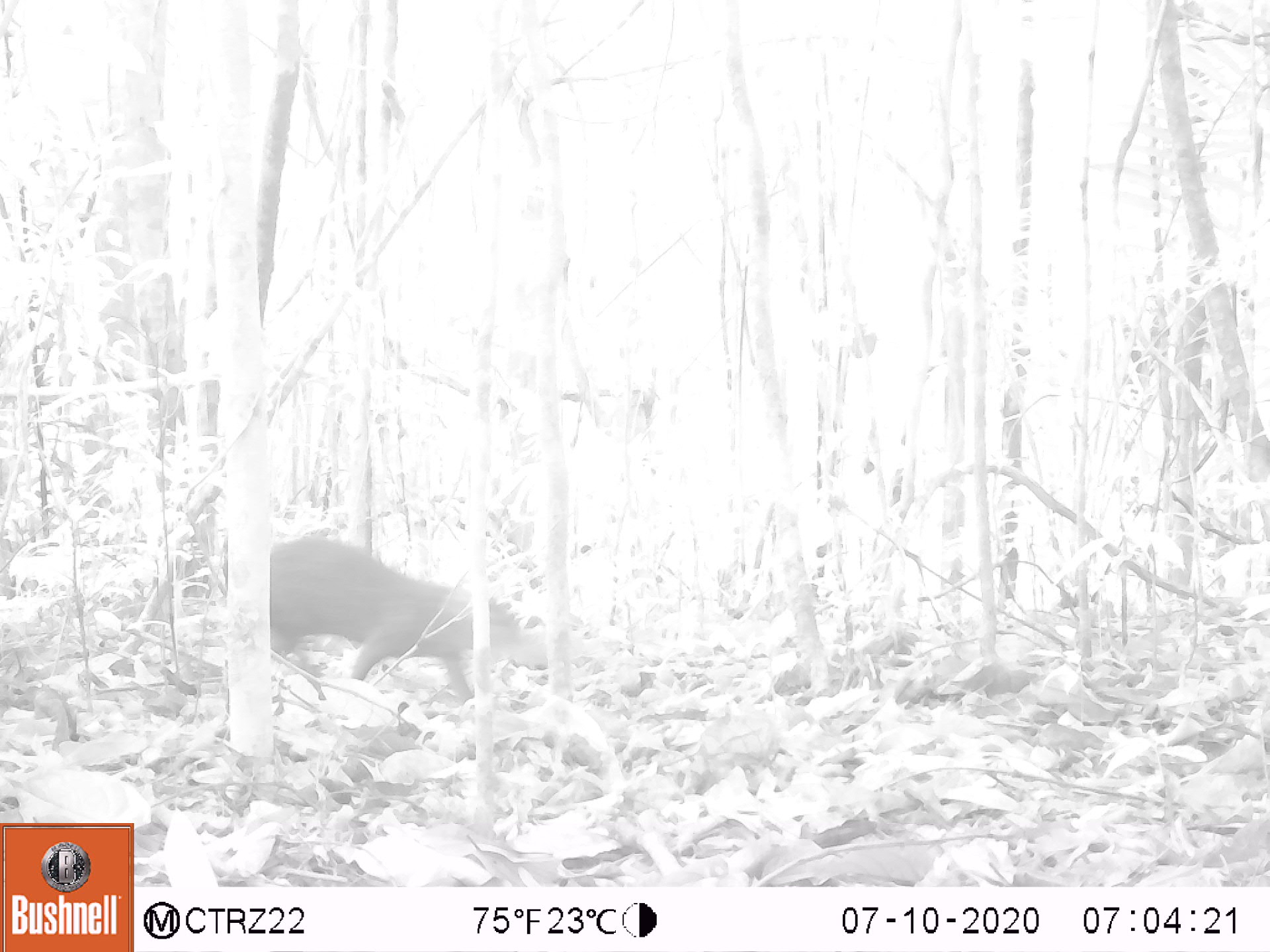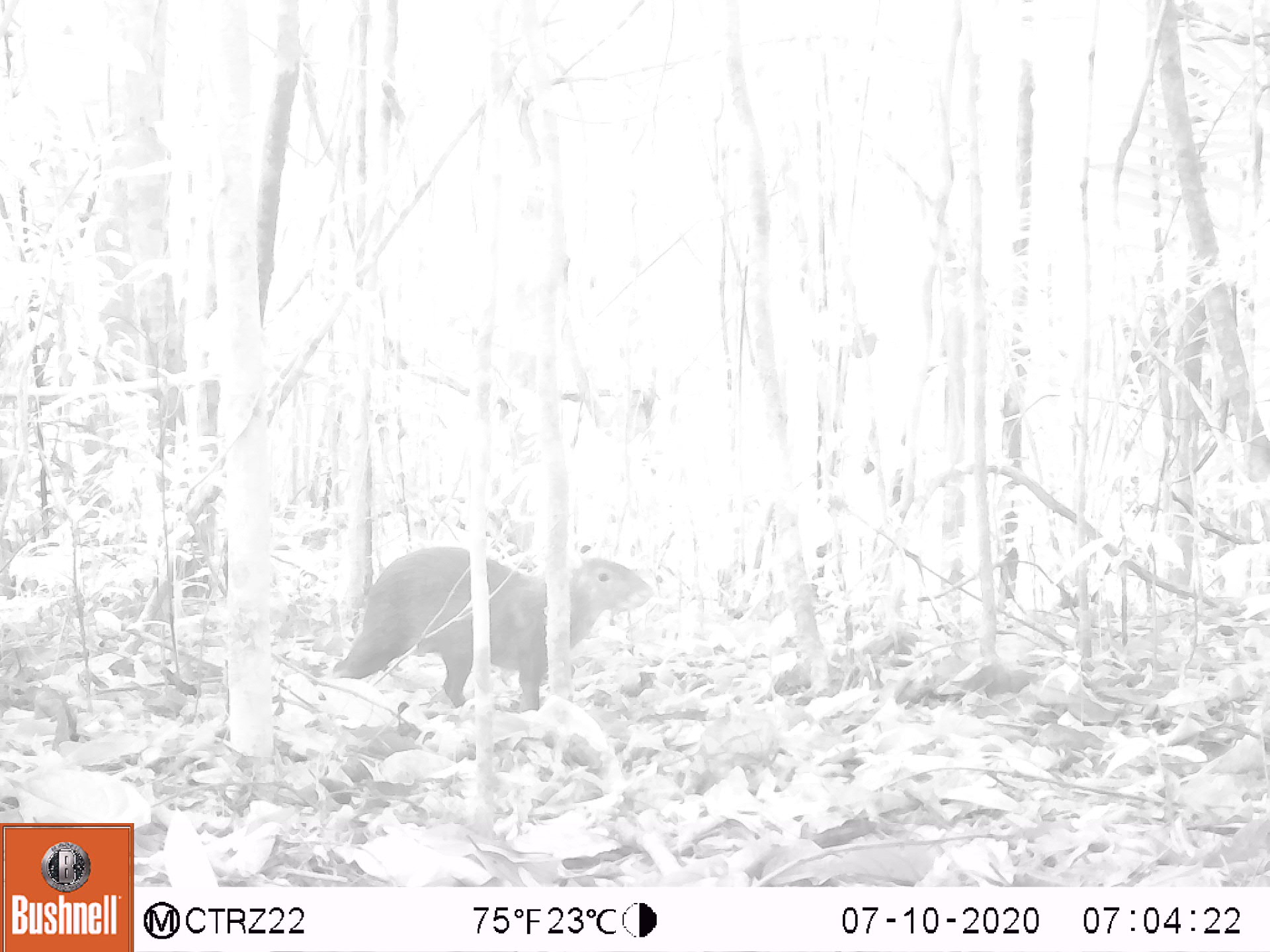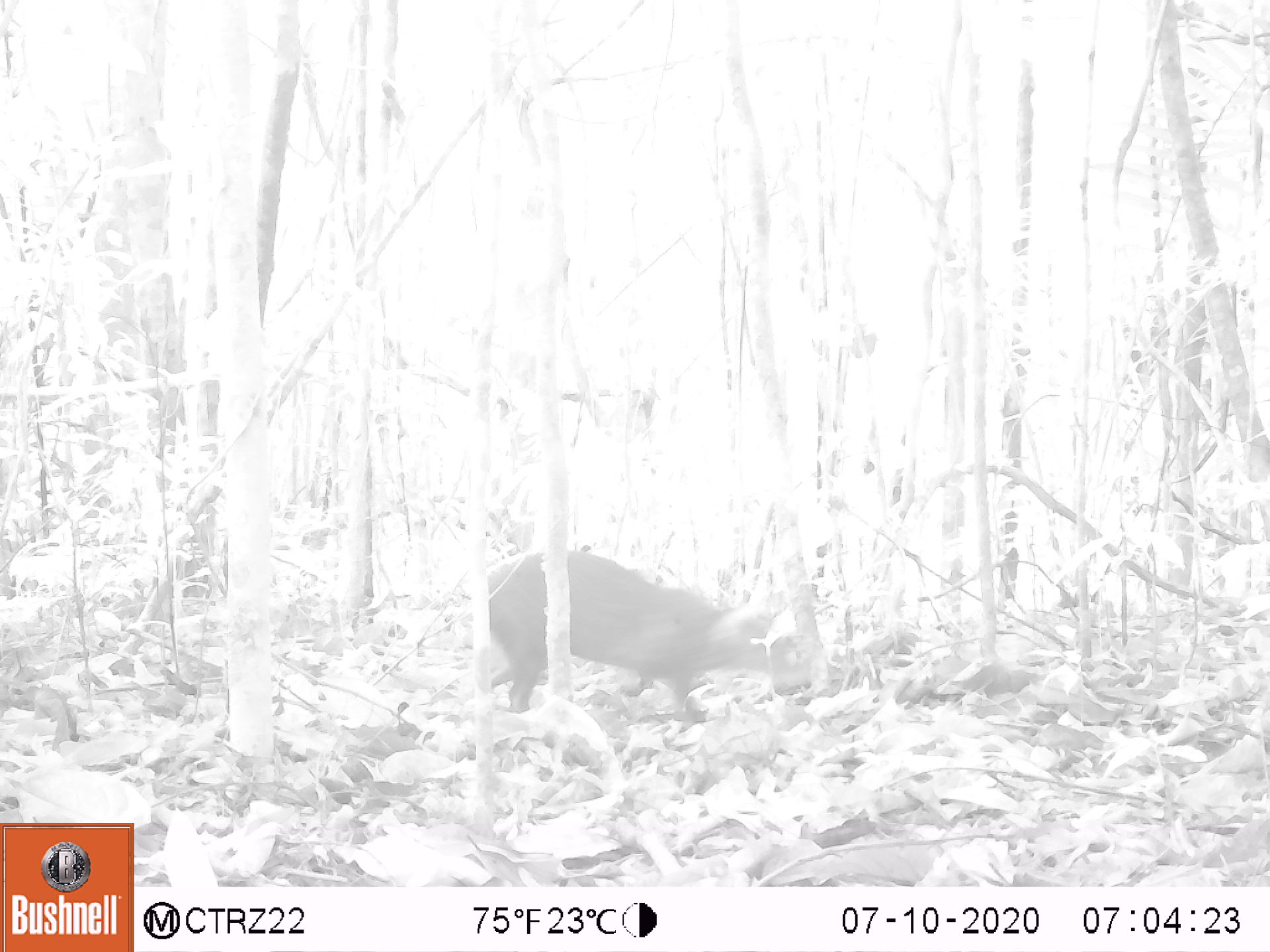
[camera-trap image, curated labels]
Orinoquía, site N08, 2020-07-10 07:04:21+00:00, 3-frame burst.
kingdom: Animalia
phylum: Chordata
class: Mammalia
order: Rodentia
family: Dasyproctidae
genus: Dasyprocta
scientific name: Dasyprocta fuliginosa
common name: black agouti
Black agouti (Dasyprocta fuliginosa).